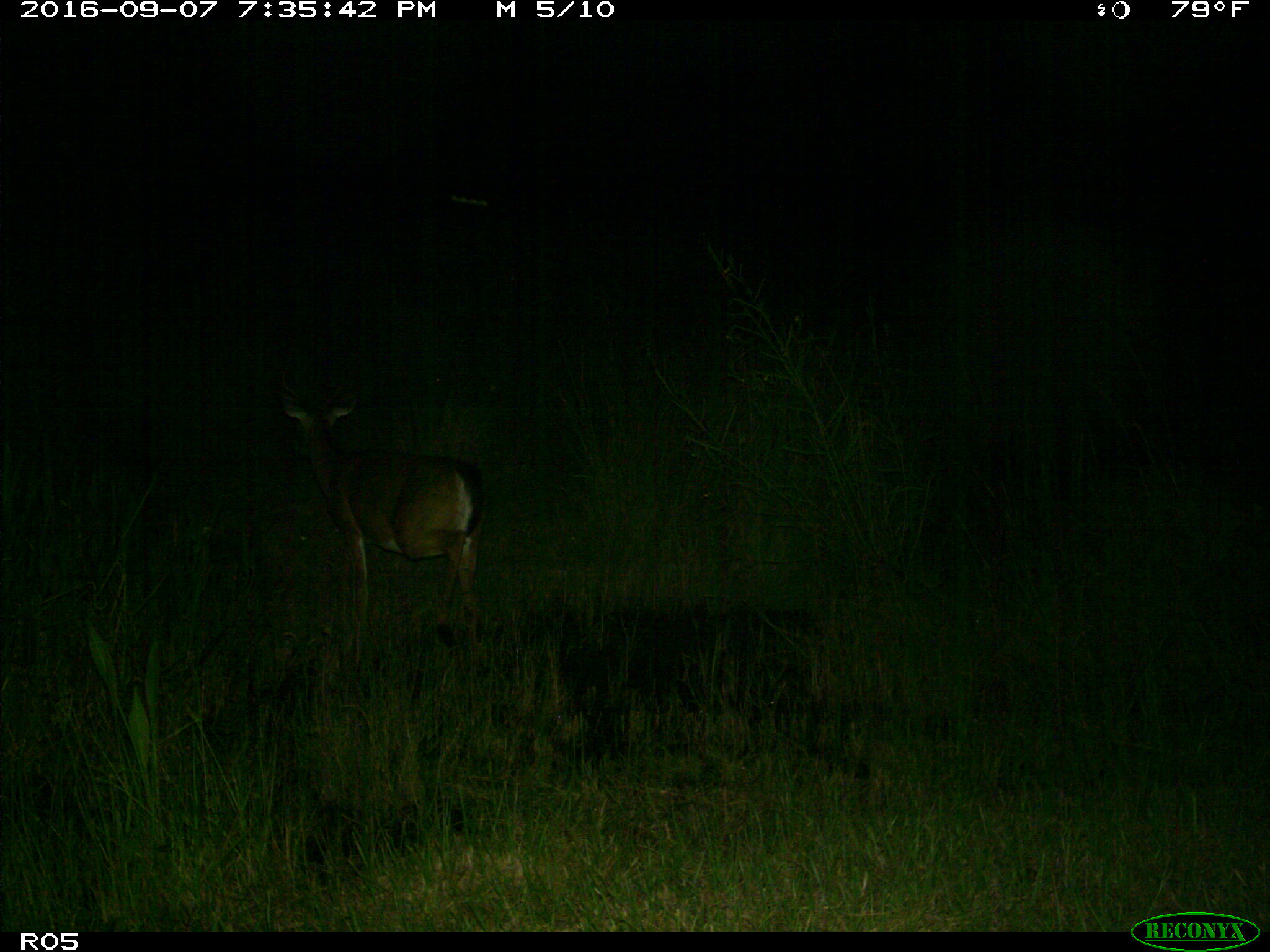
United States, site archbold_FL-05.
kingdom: Animalia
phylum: Chordata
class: Mammalia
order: Artiodactyla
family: Cervidae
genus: Odocoileus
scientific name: Odocoileus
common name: deer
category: unidentified deer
Unidentified deer (deer) (Odocoileus).